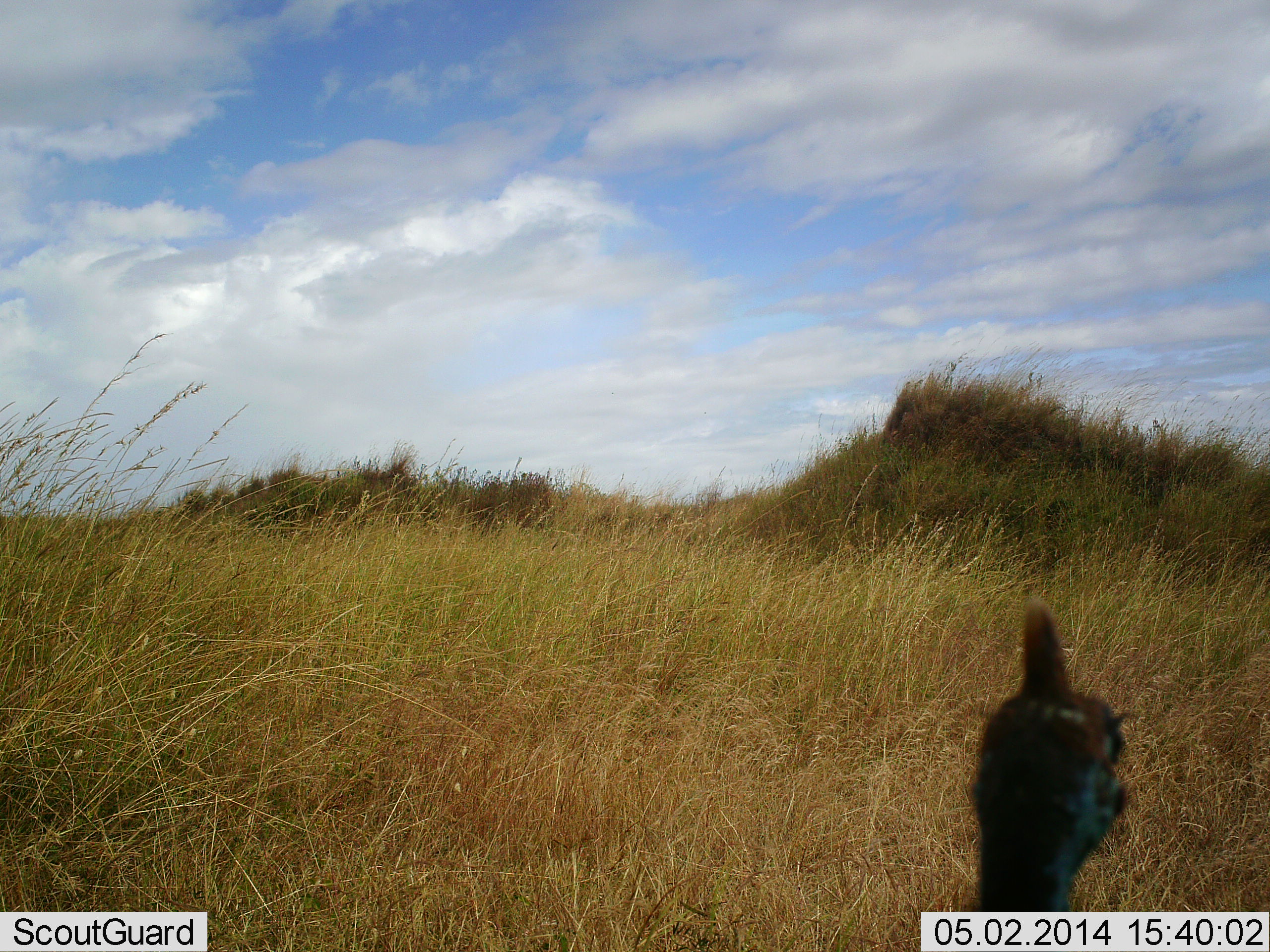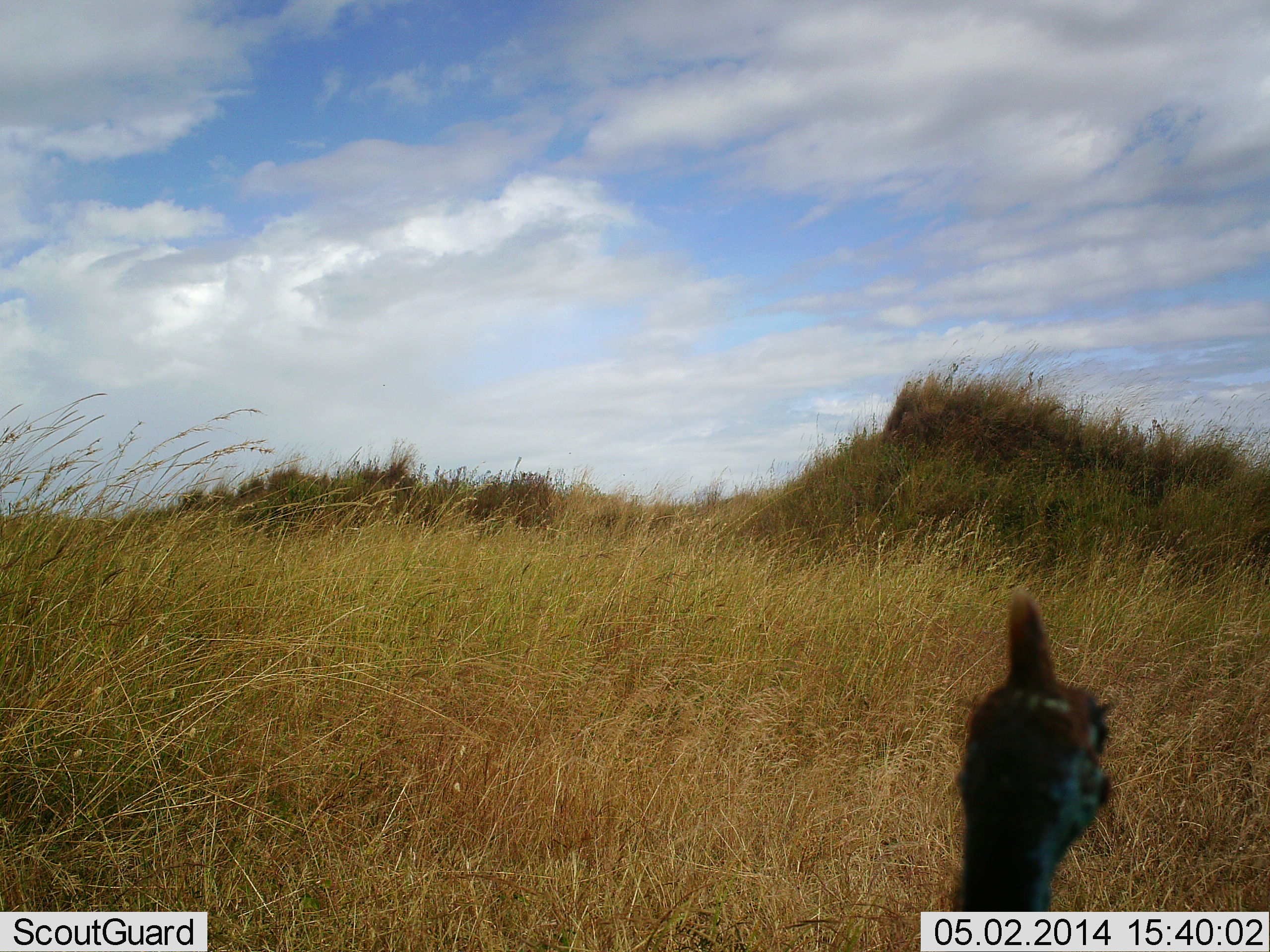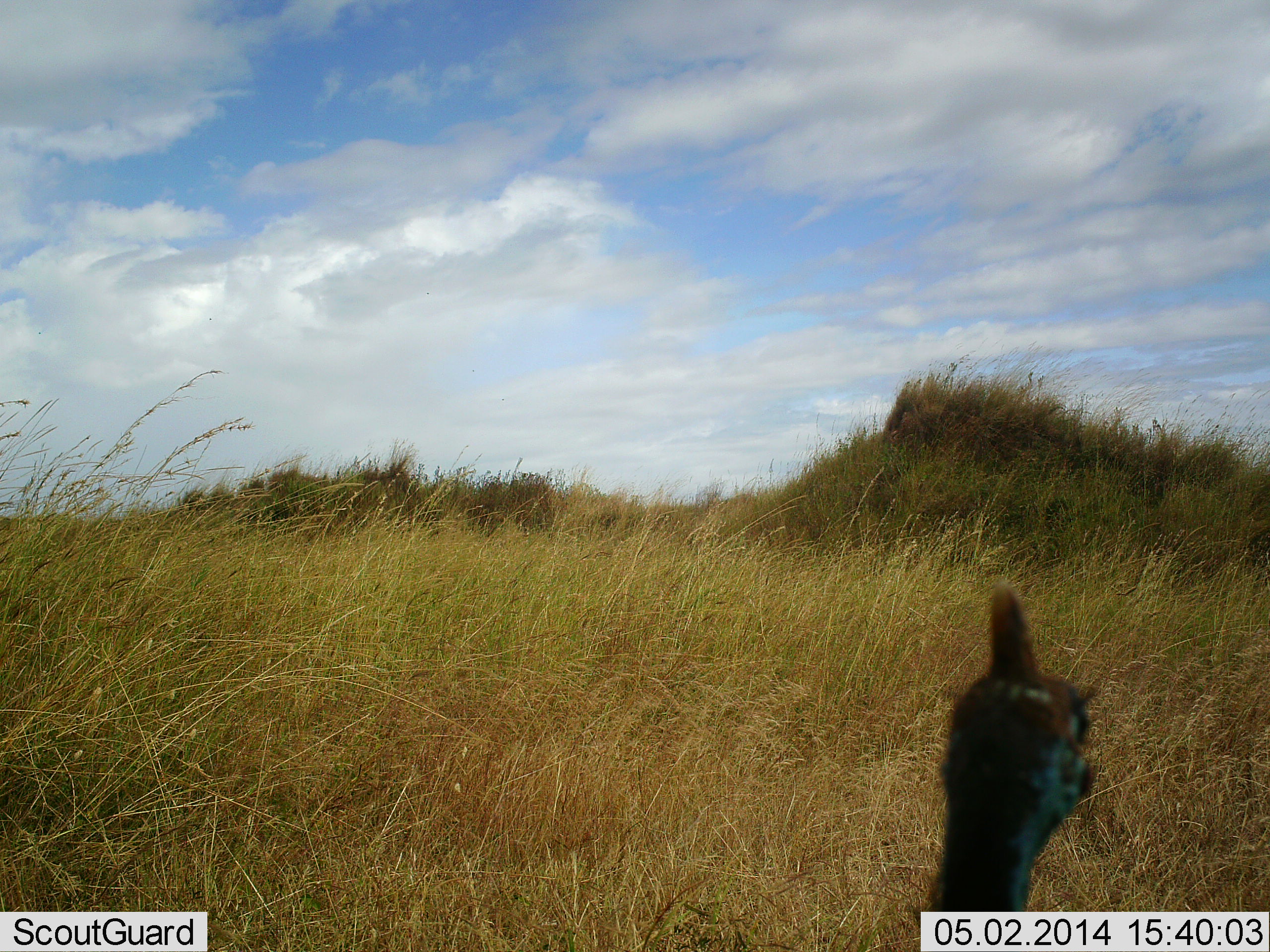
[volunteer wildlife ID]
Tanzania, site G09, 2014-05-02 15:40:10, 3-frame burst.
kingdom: Animalia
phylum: Chordata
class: Aves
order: Galliformes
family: Numididae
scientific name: Numididae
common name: guinea fowl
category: guineafowl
Guineafowl (guinea fowl) (Numididae), count 1. Behavior (volunteer vote fractions): standing 100%, resting 0%, moving 0%, interacting 0%. Young present (vote fraction): 0%. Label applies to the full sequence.